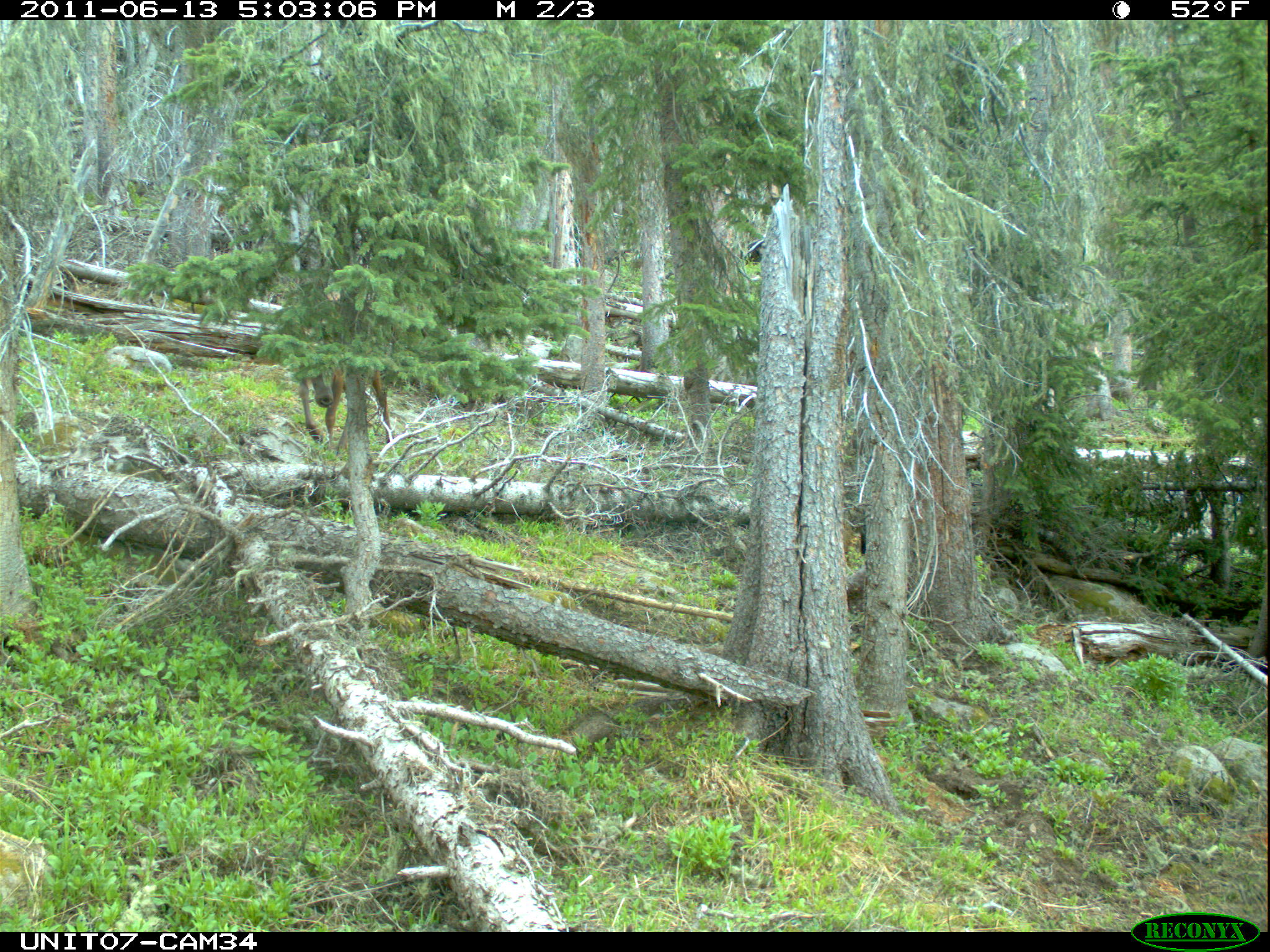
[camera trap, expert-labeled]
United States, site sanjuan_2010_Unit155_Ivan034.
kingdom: Animalia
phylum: Chordata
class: Mammalia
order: Artiodactyla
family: Cervidae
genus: Cervus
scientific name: Cervus elaphus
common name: red deer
Cervus elaphus (red deer).